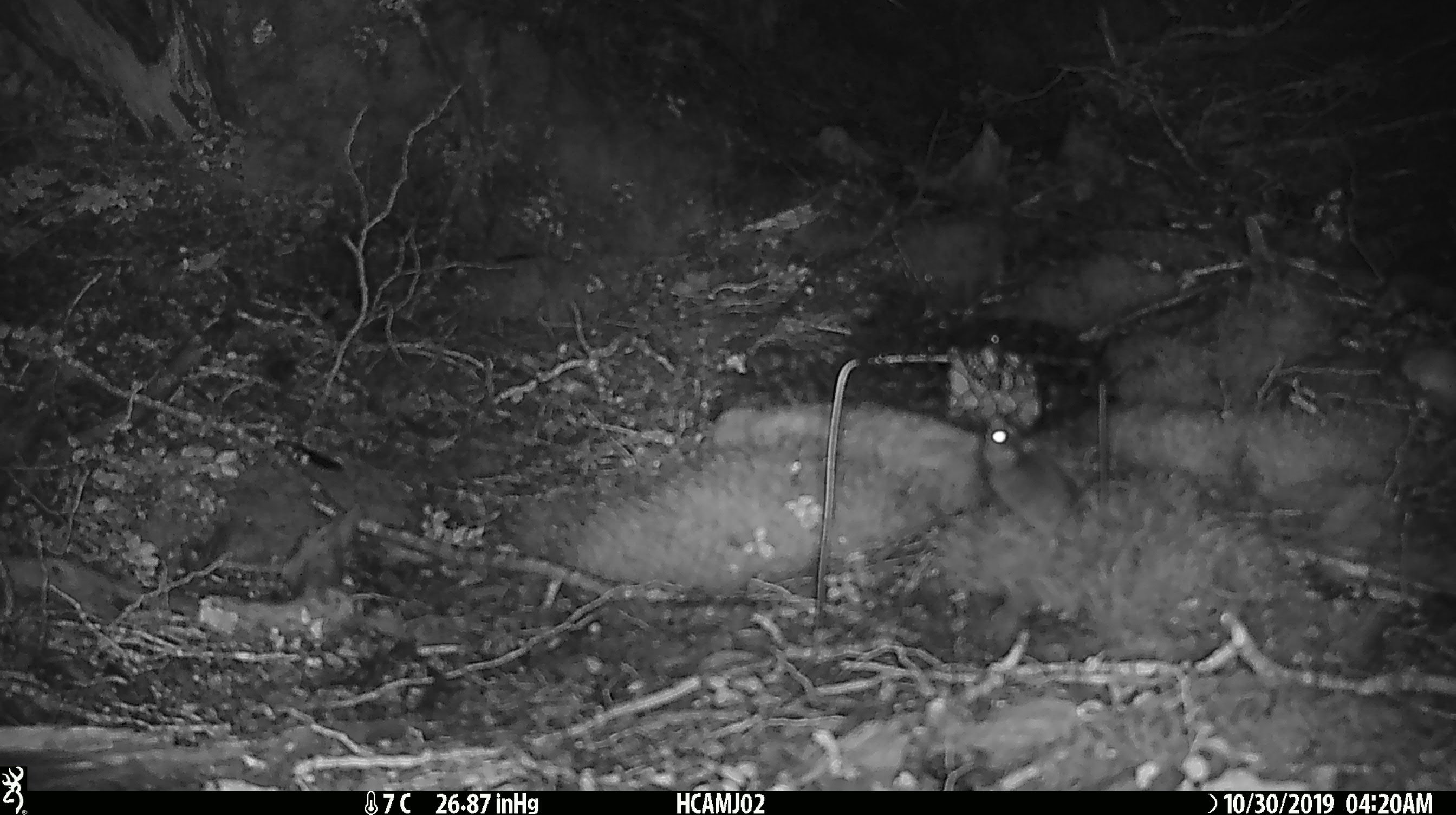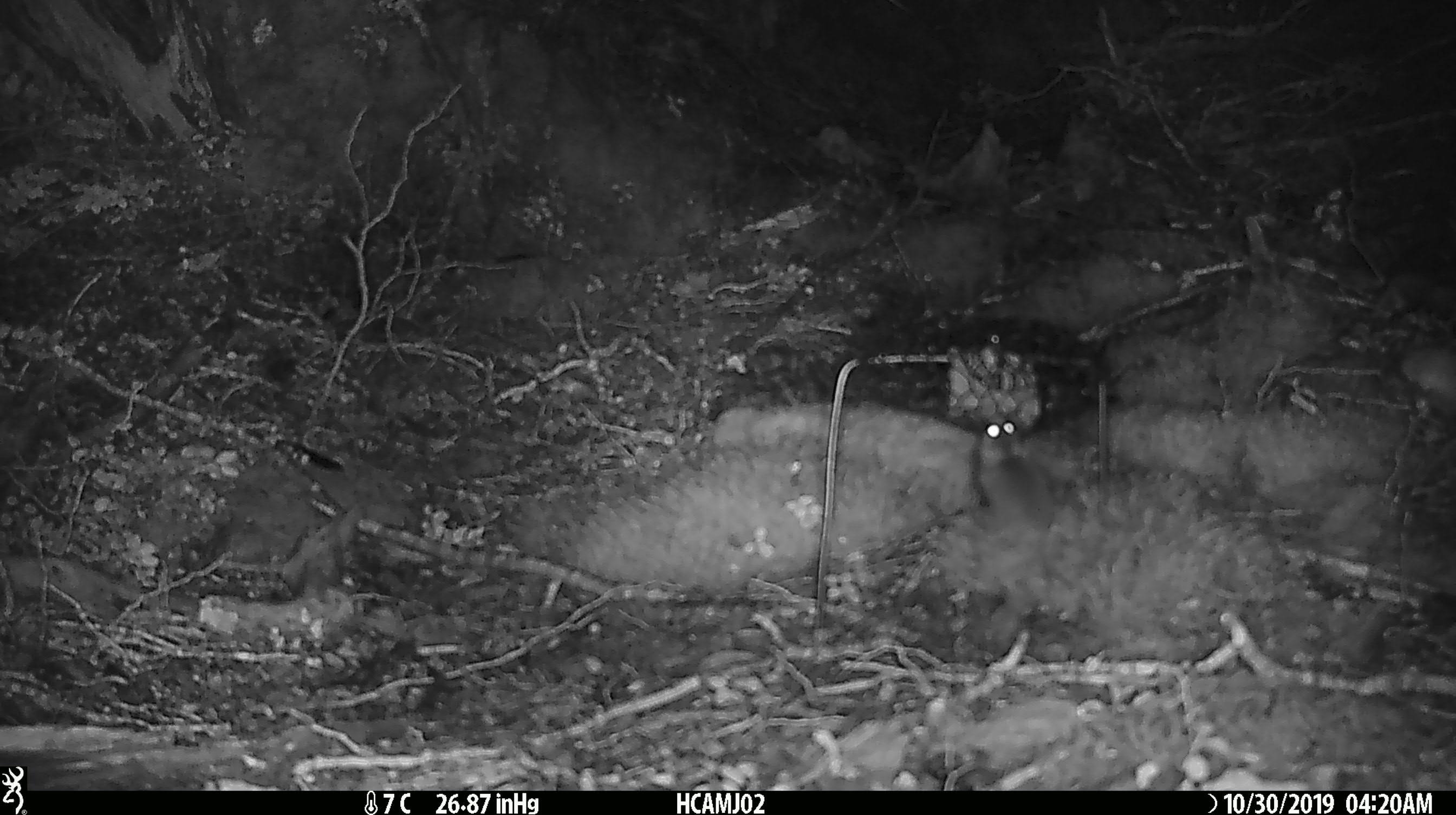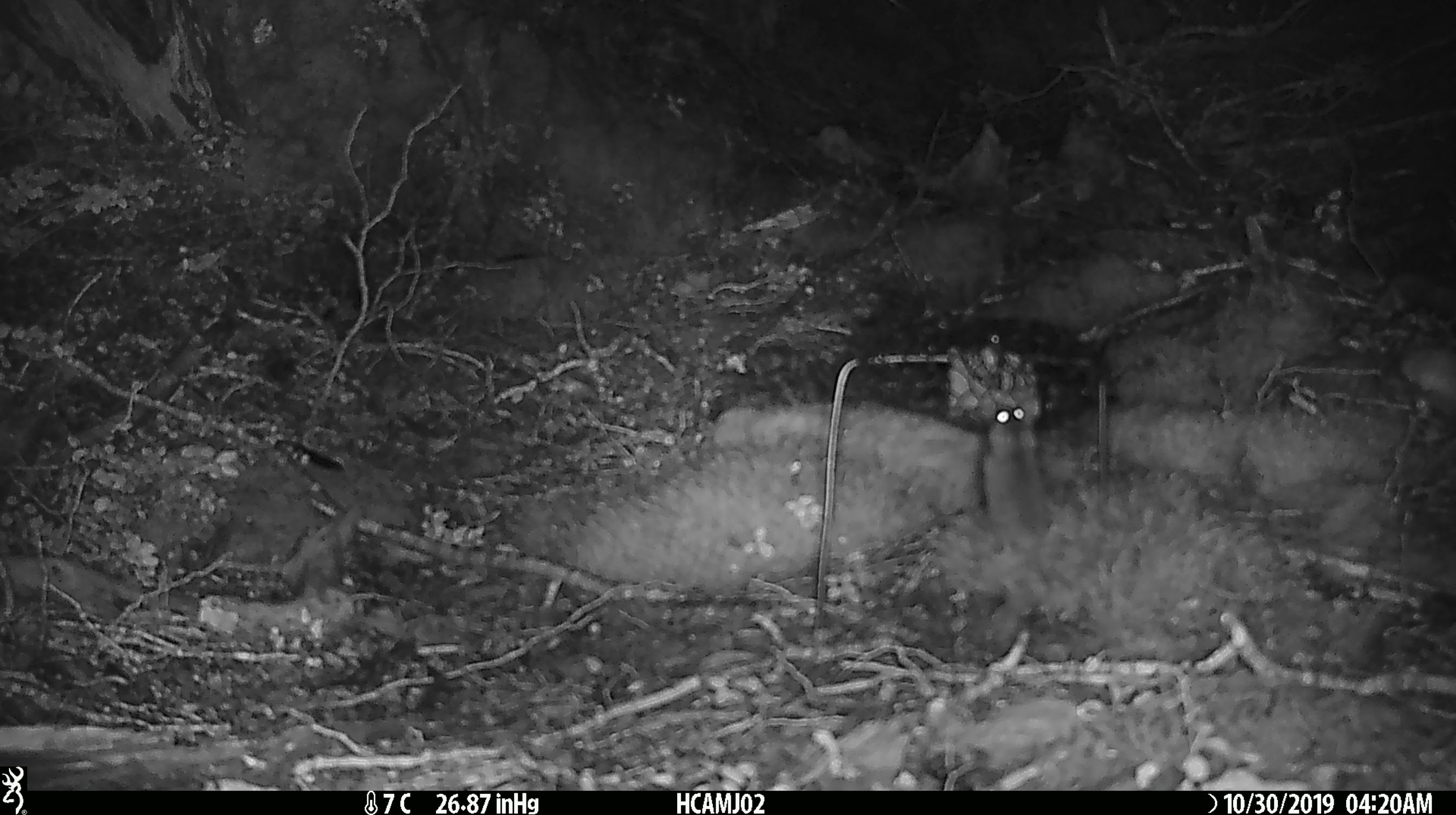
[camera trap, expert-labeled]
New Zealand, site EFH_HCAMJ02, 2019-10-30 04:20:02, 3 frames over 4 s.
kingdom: Animalia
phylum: Chordata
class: Mammalia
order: Rodentia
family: Muridae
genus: Mus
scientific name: Mus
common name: mouse